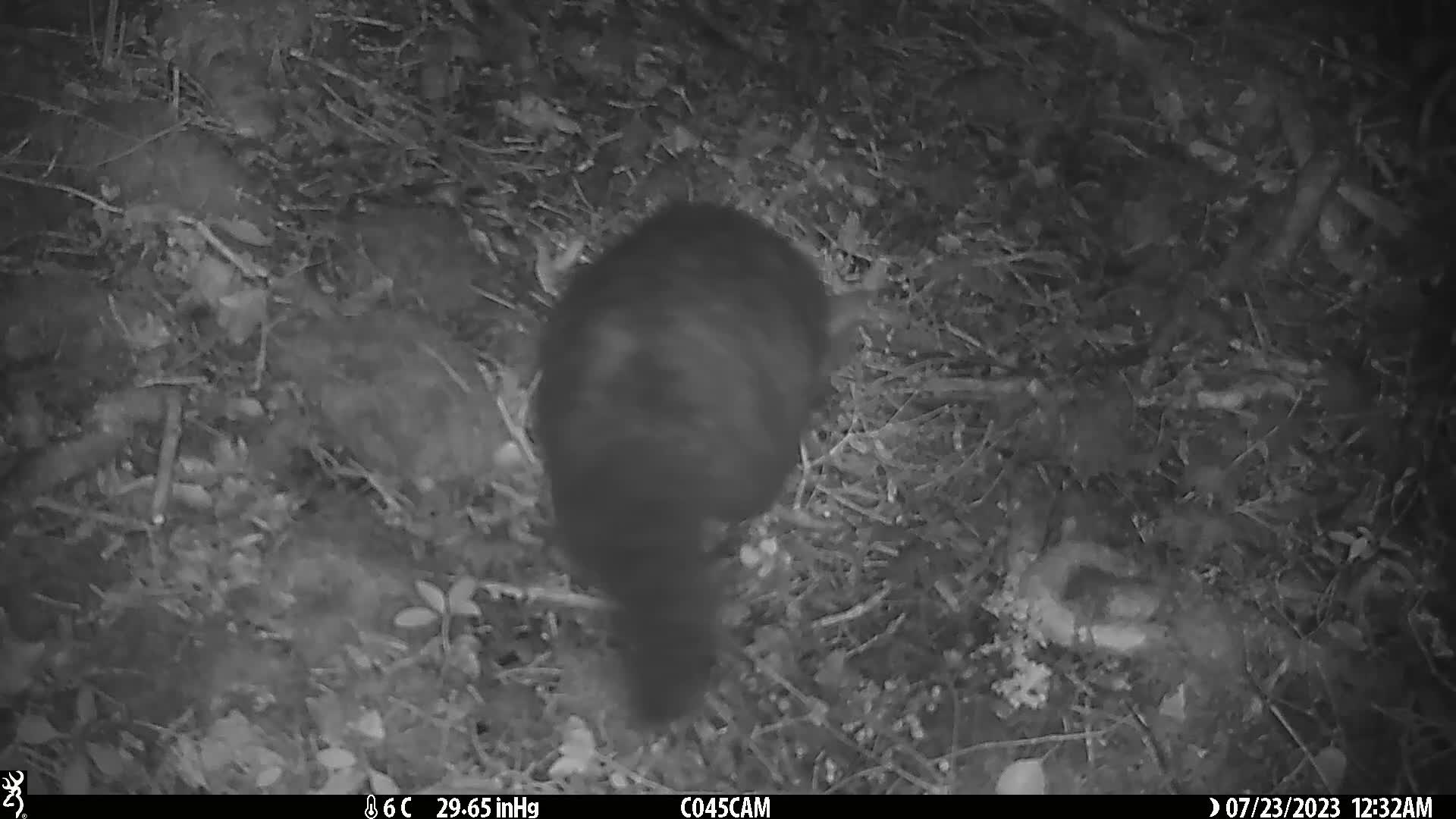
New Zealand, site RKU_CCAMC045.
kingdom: Animalia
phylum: Chordata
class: Mammalia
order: Diprotodontia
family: Phalangeridae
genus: Trichosurus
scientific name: Trichosurus vulpecula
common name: common brushtail possum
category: possum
Possum (common brushtail possum) (Trichosurus vulpecula).